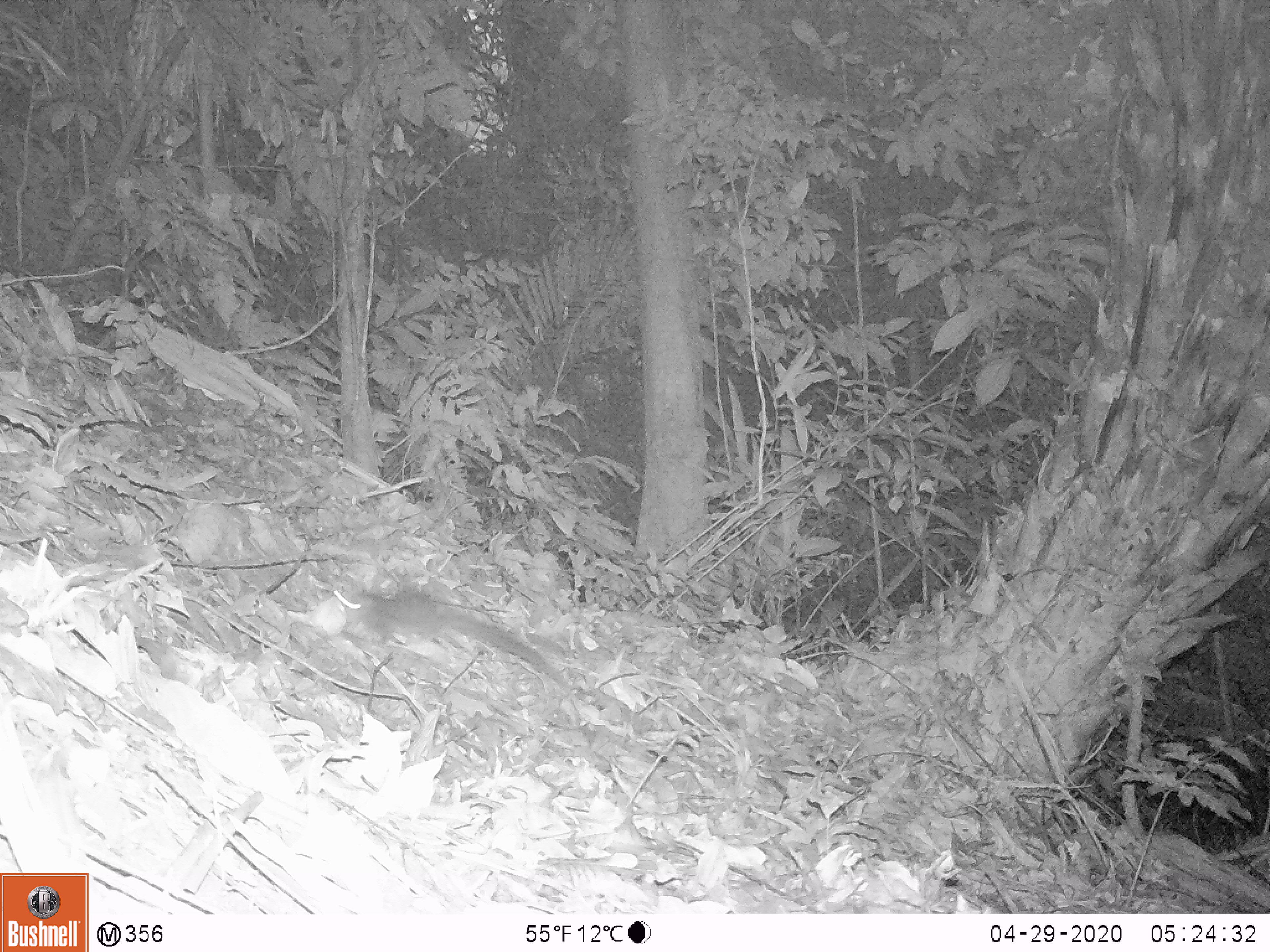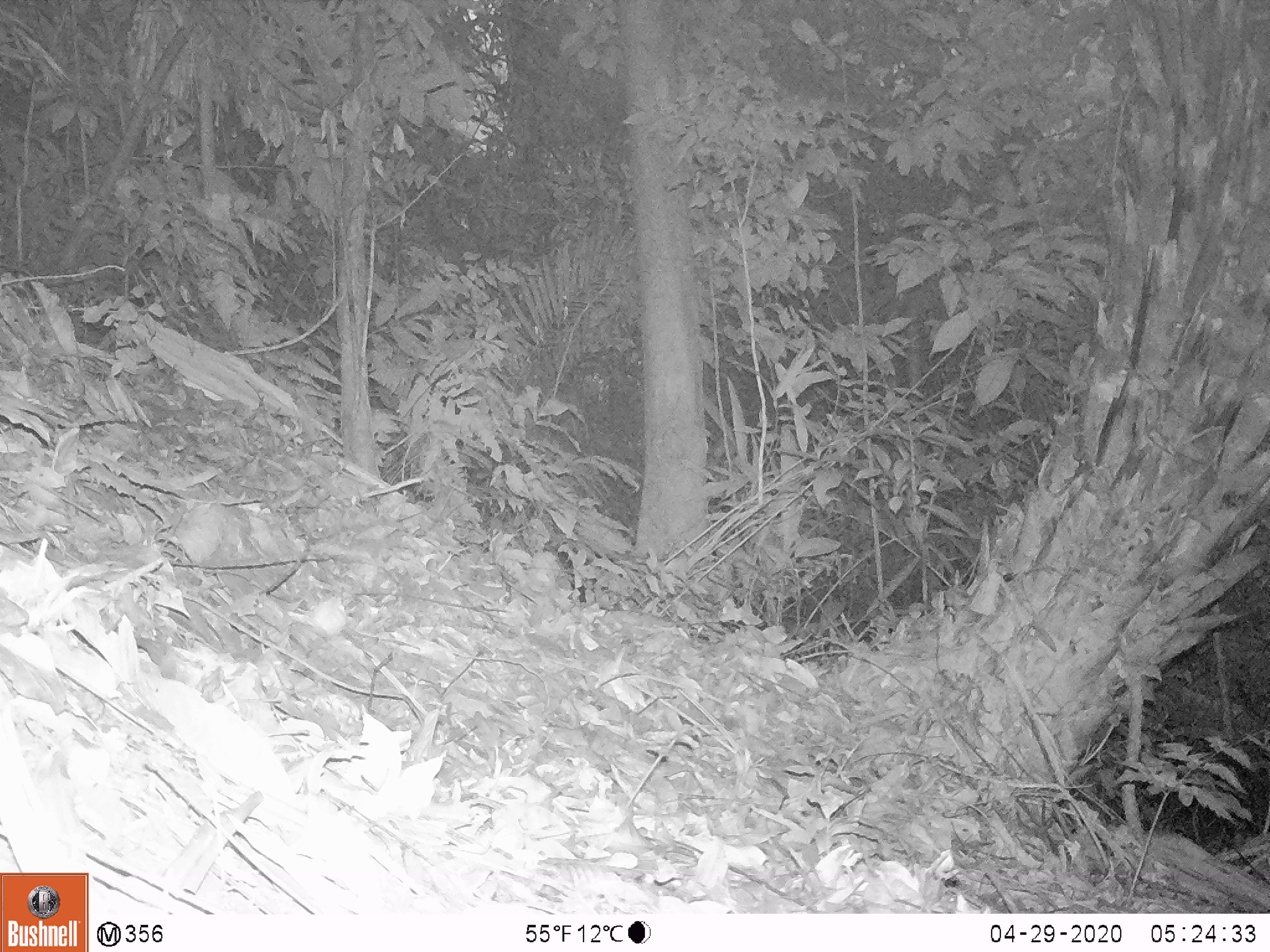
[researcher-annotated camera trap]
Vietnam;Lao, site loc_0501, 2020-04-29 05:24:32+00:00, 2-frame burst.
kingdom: Animalia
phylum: Chordata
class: Mammalia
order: Rodentia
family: Sciuridae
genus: Sciurus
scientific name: Sciurus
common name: squirrel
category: unidentified squirrel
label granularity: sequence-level